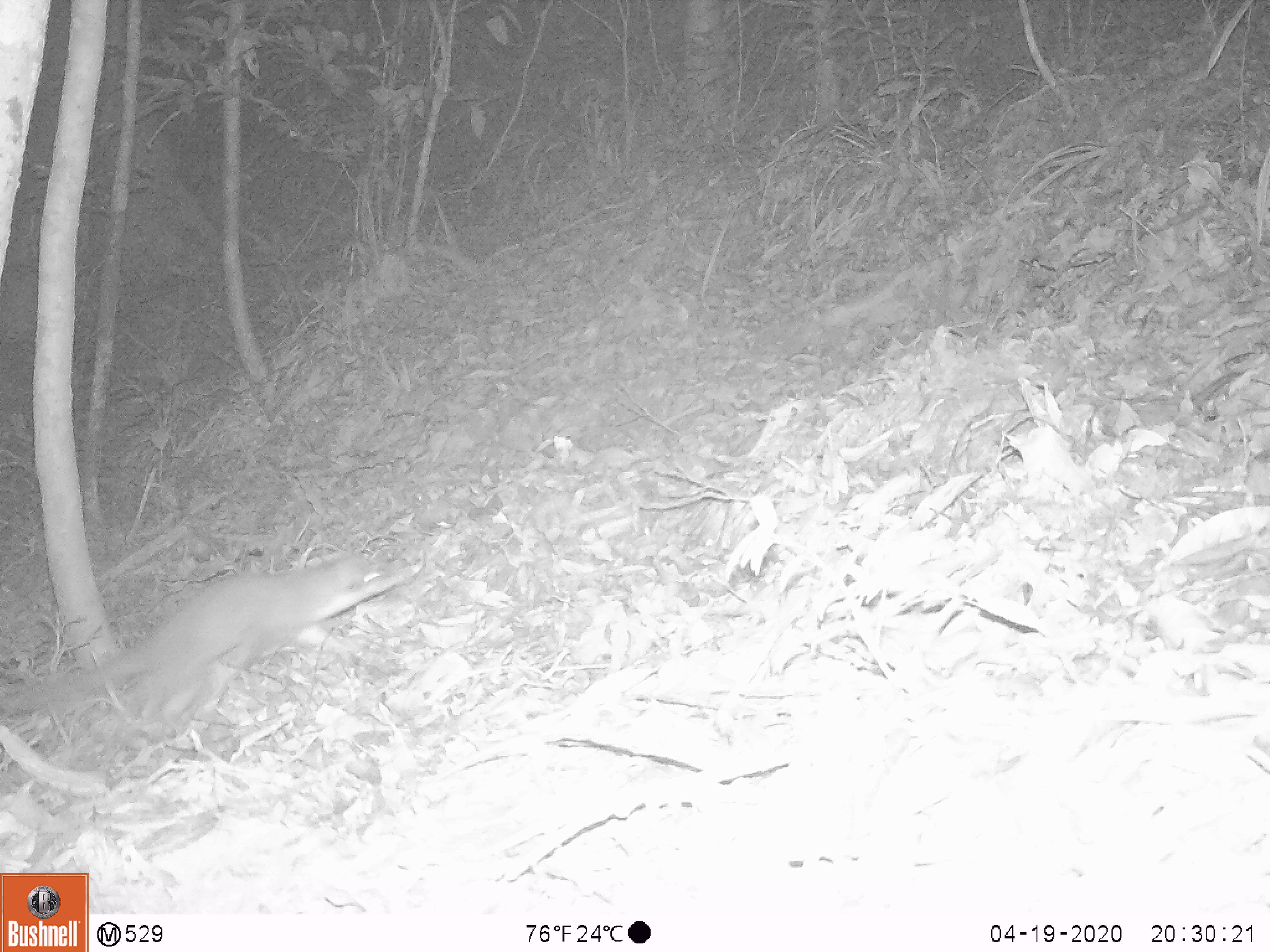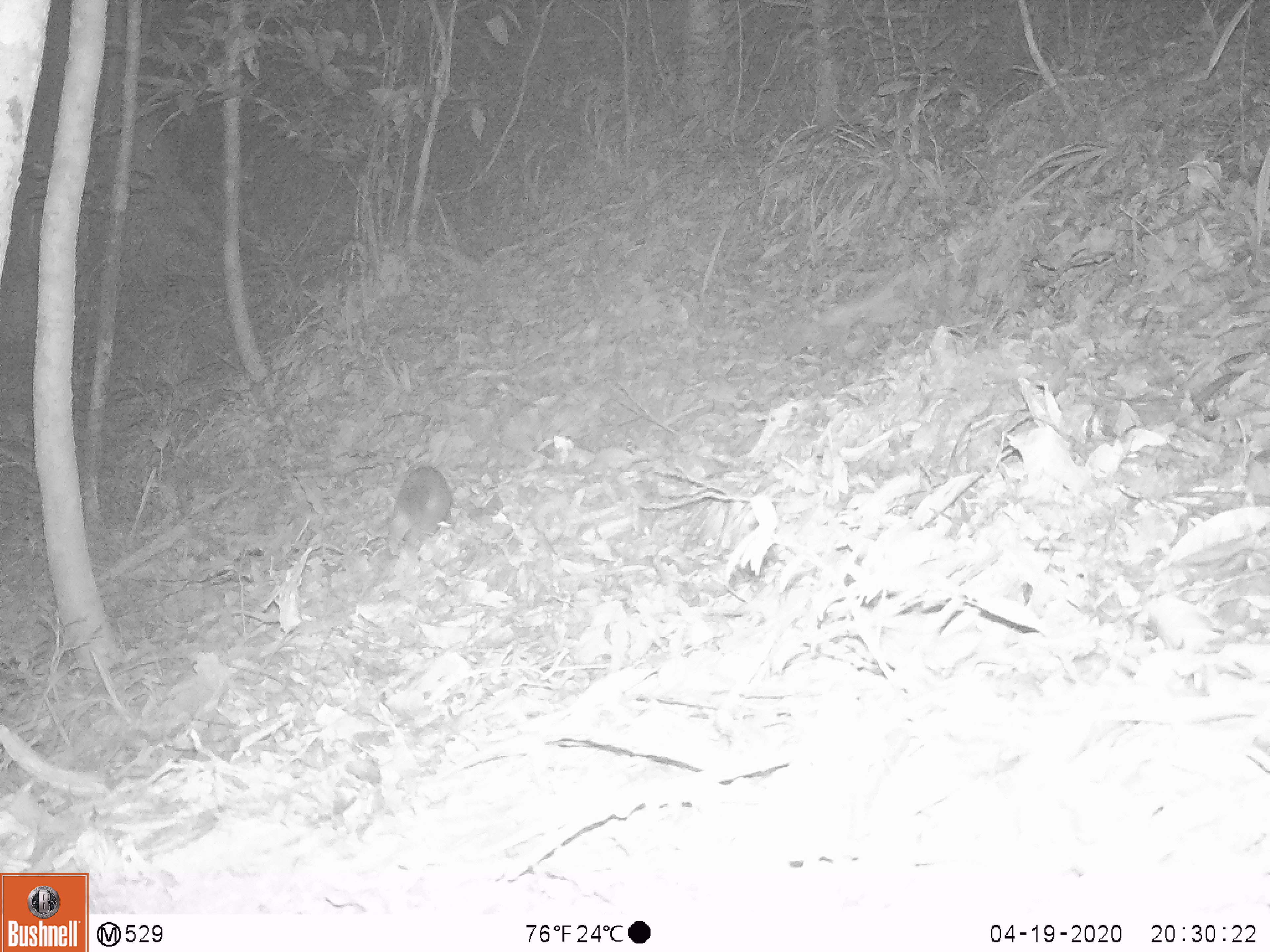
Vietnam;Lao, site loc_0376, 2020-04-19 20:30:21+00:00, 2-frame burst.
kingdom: Animalia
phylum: Chordata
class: Mammalia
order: Carnivora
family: Mustelidae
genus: Melogale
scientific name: Melogale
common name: ferret badger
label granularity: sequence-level